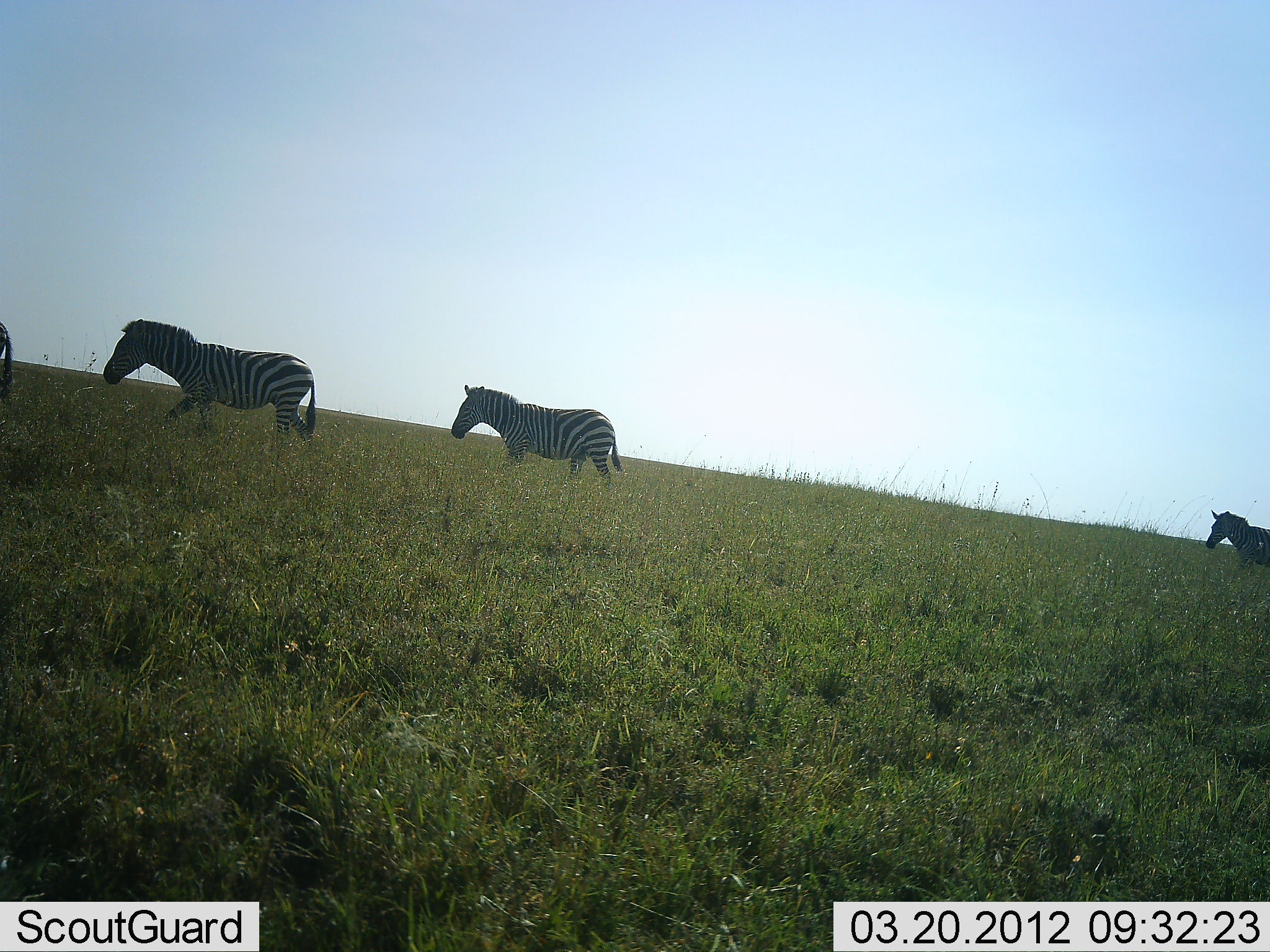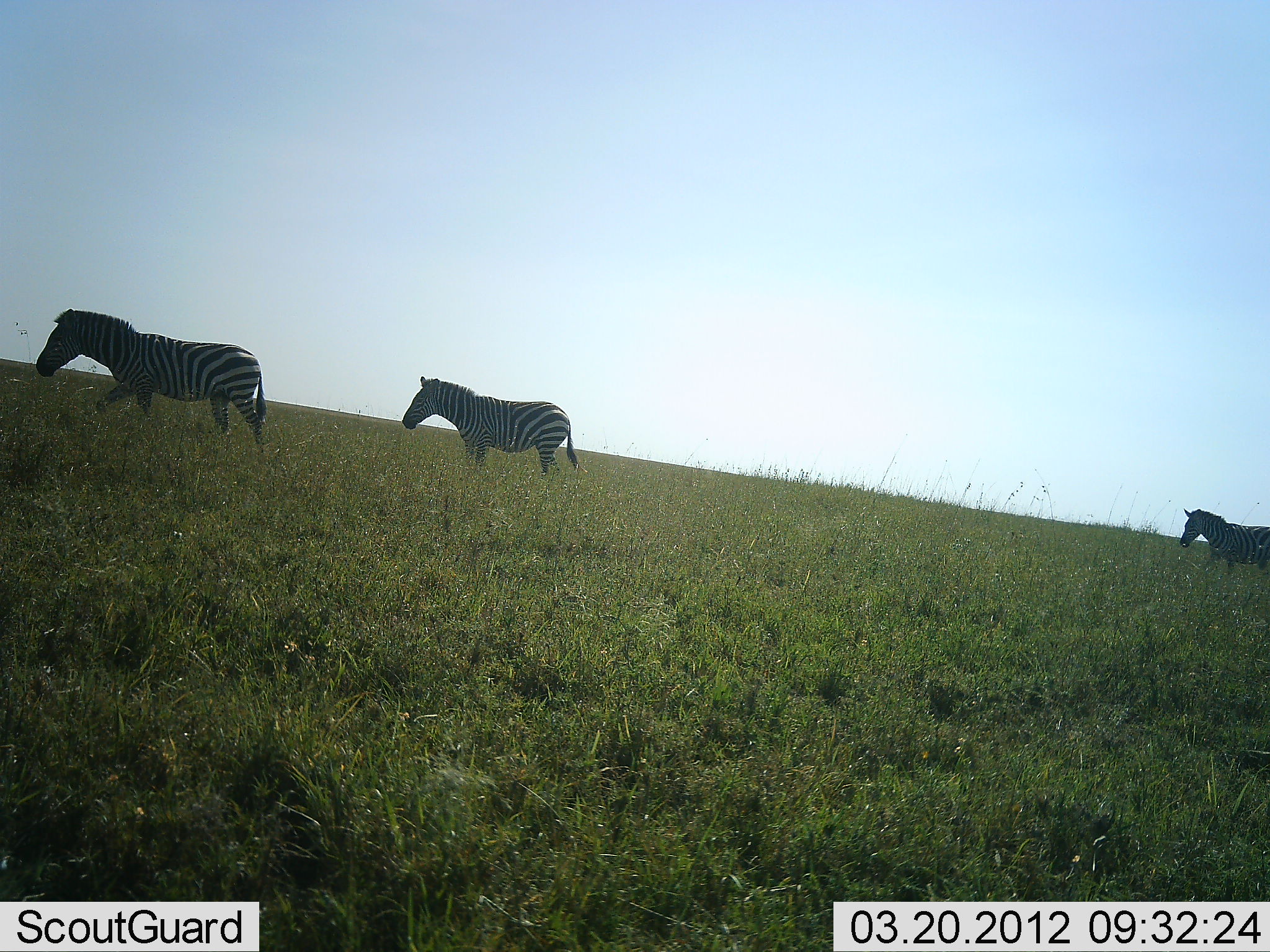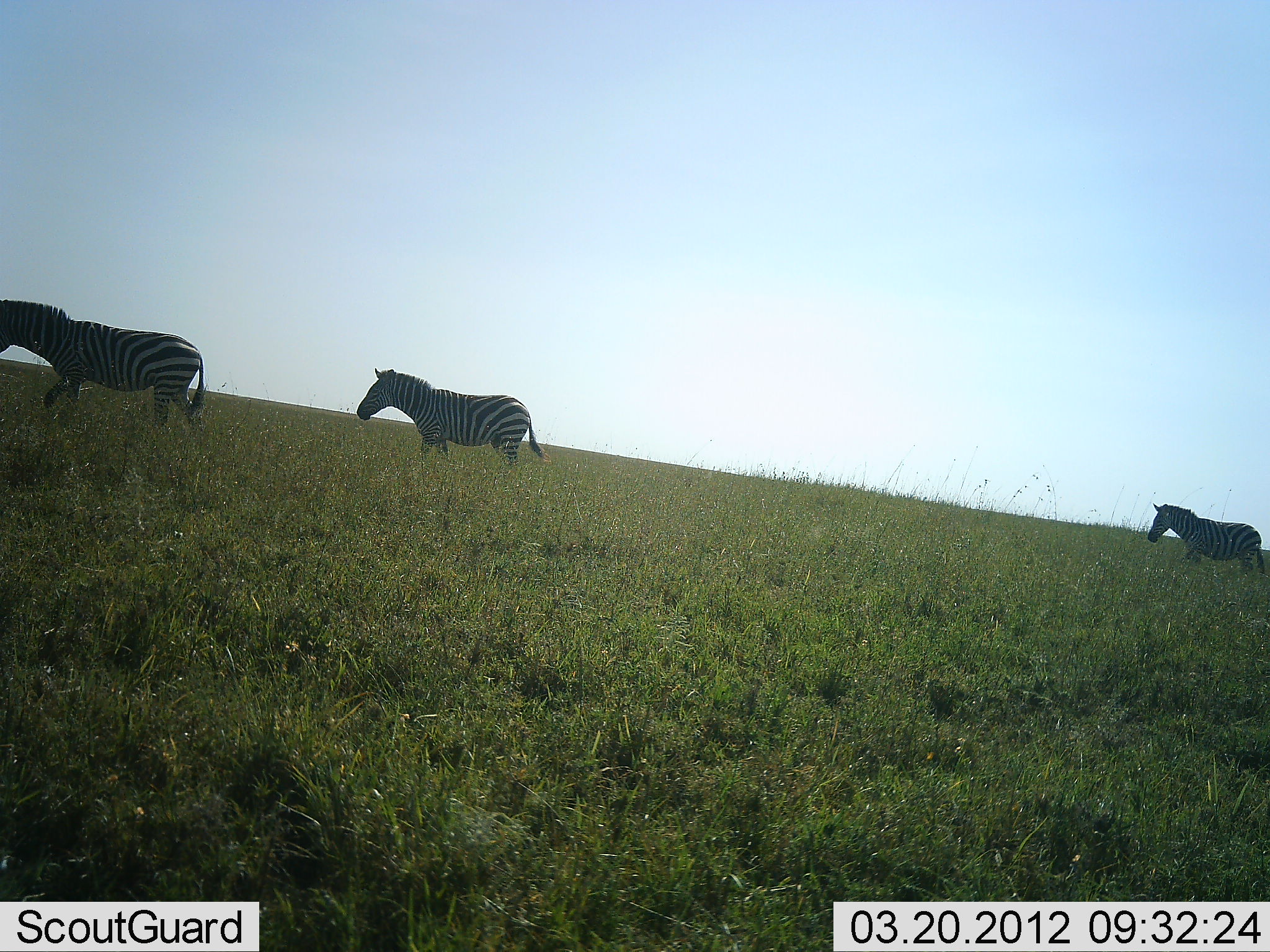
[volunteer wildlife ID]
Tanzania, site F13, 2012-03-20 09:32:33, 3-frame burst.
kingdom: Animalia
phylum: Chordata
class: Mammalia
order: Perissodactyla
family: Equidae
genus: Equus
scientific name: Equus quagga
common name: plains zebra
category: zebra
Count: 4.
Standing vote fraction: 5%.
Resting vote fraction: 0%.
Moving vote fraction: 100%.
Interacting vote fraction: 0%.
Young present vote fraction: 0%.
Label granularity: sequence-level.